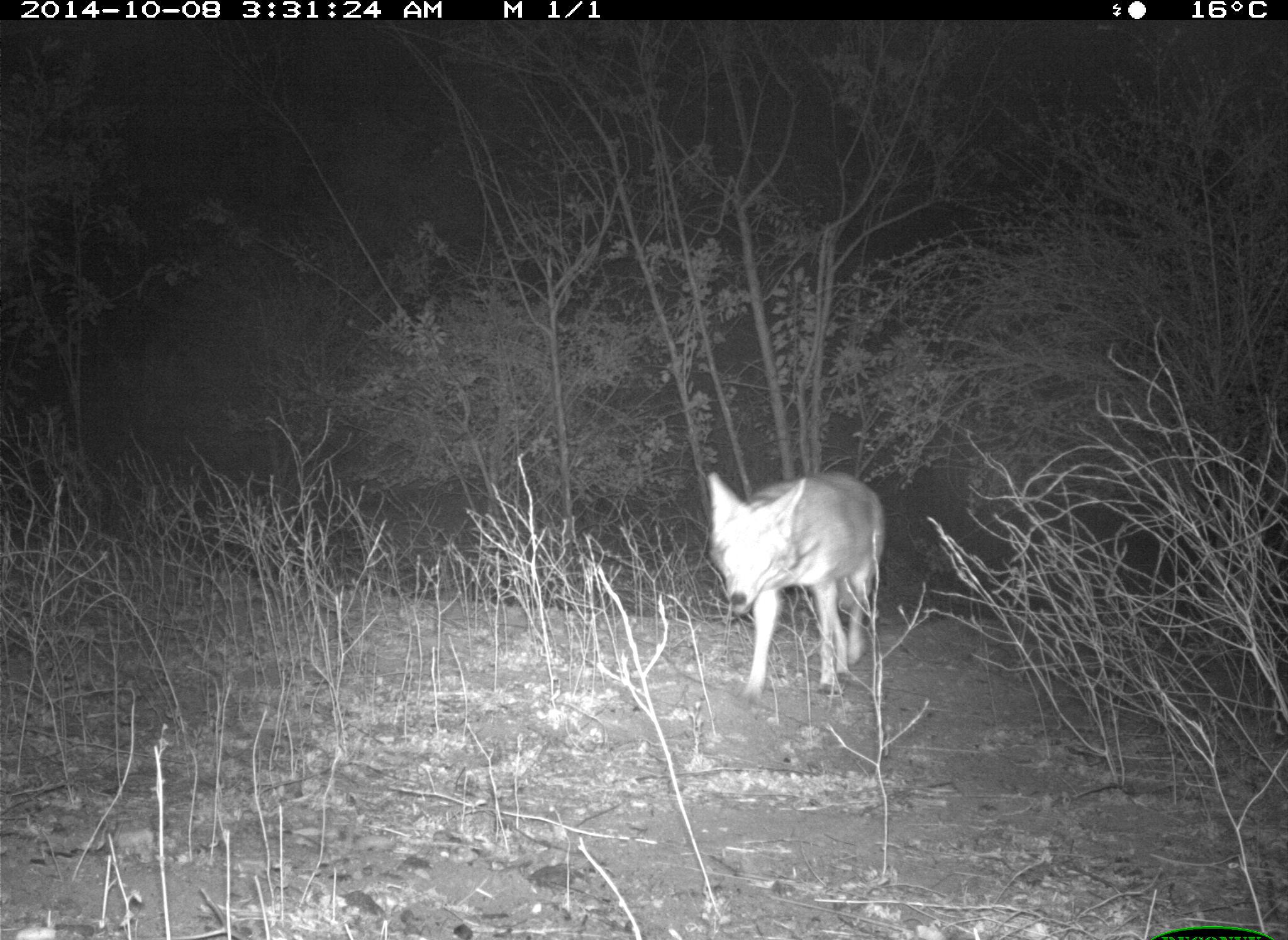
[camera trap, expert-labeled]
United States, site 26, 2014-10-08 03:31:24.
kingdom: Animalia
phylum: Chordata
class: Mammalia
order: Carnivora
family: Canidae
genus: Canis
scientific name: Canis latrans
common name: coyote